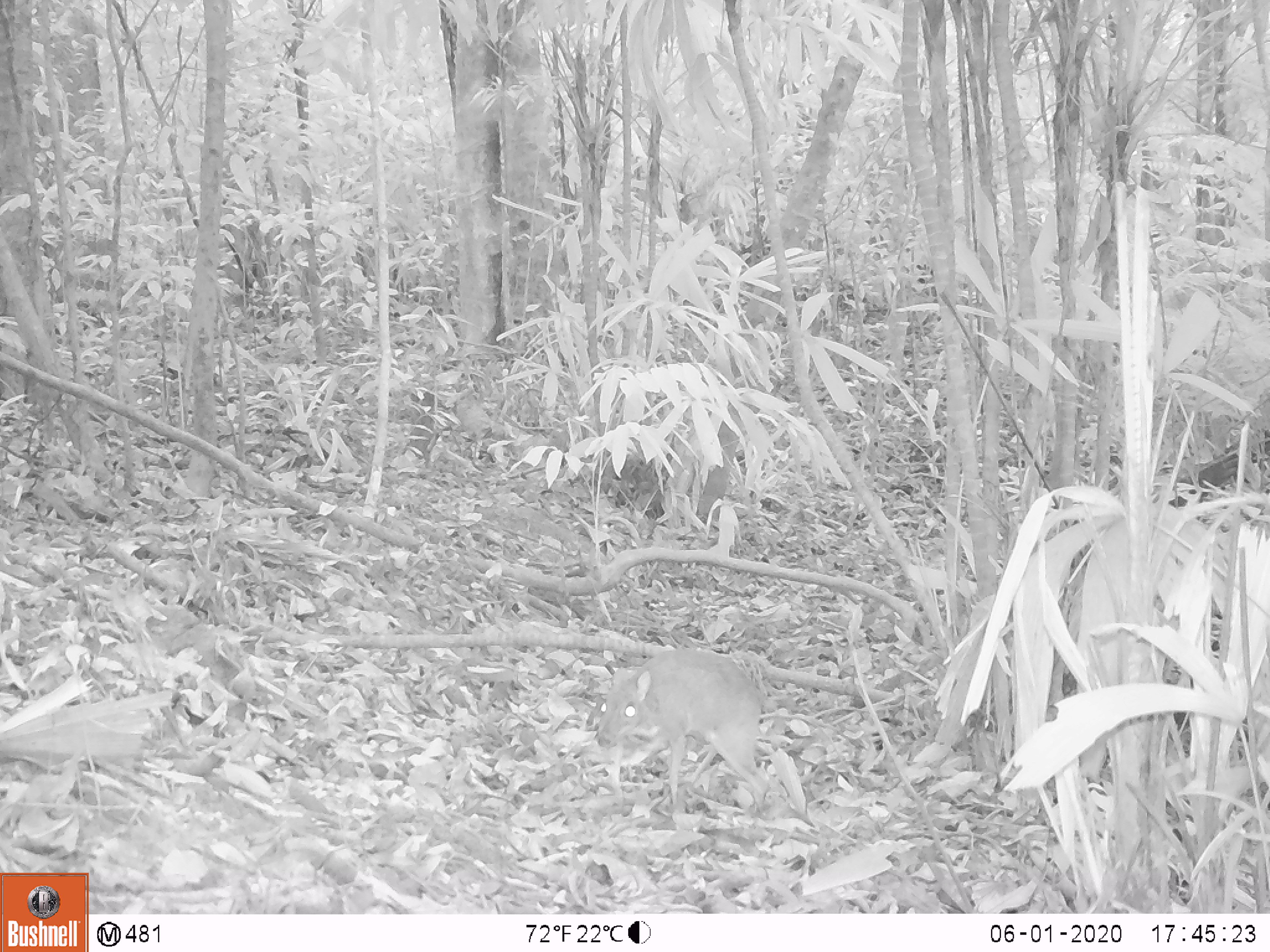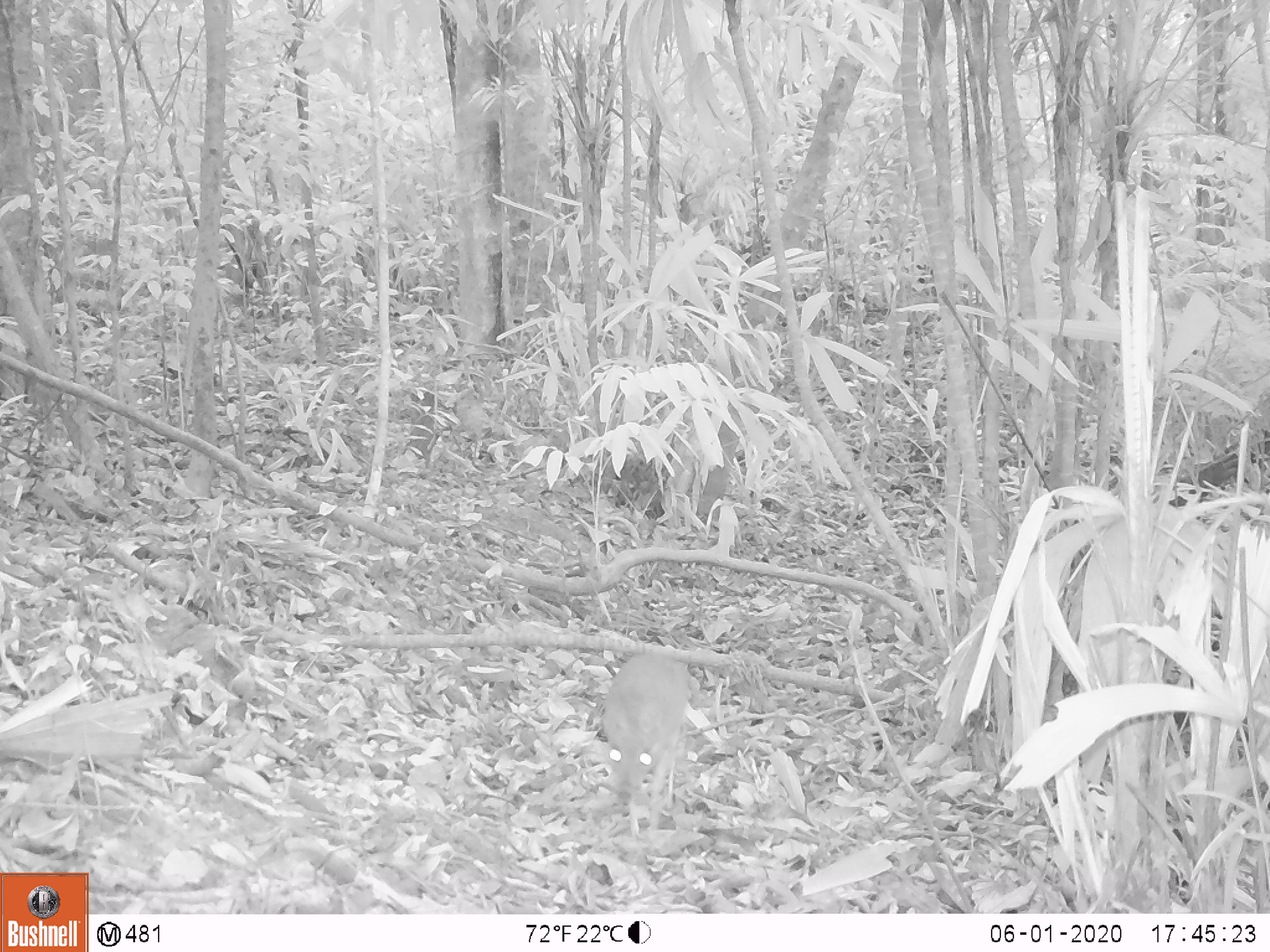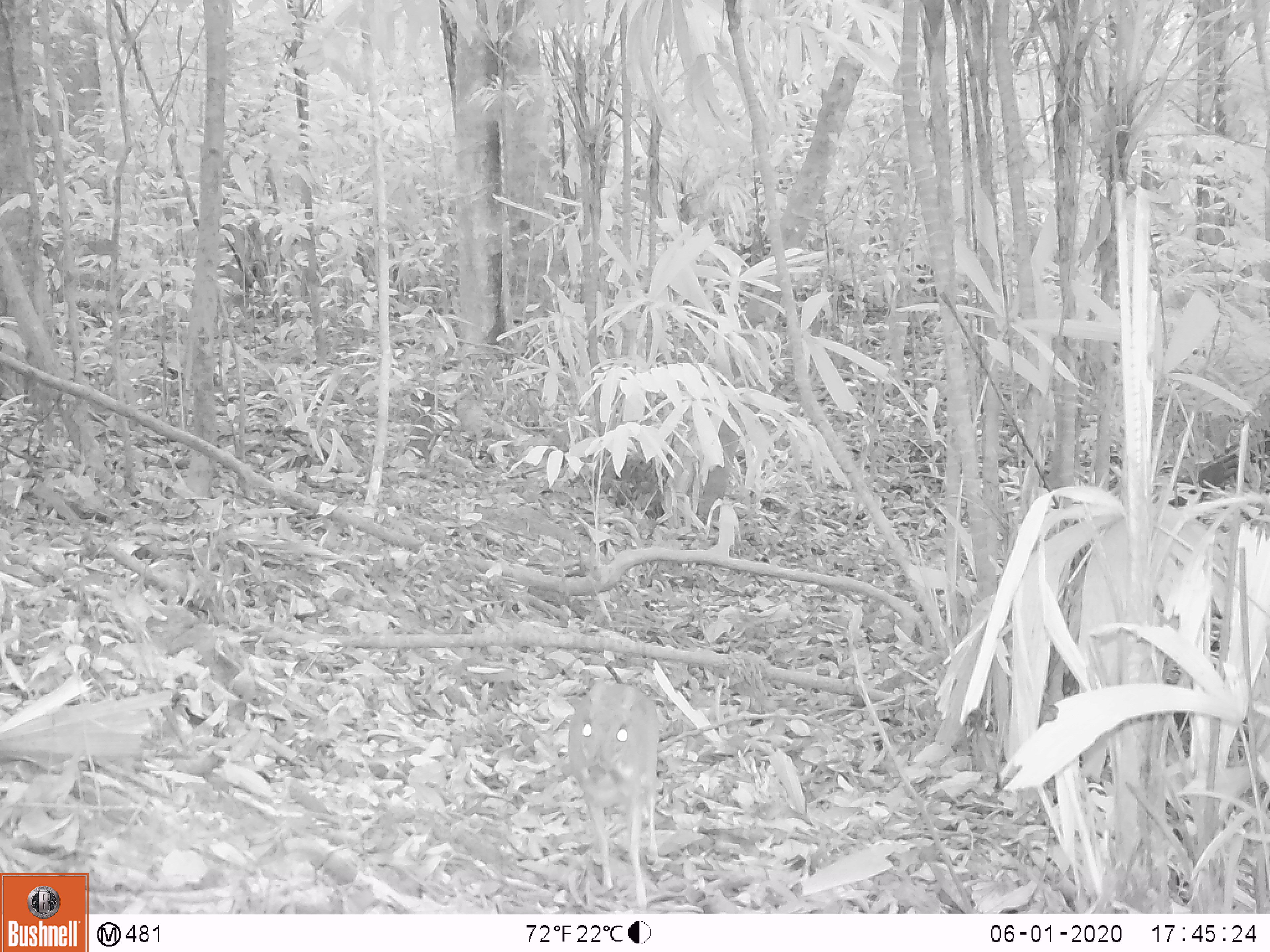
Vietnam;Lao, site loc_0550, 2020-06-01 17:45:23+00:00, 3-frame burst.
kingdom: Animalia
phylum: Chordata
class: Mammalia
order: Artiodactyla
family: Tragulidae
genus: Moschiola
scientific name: Moschiola meminna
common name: chevrotain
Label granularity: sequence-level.